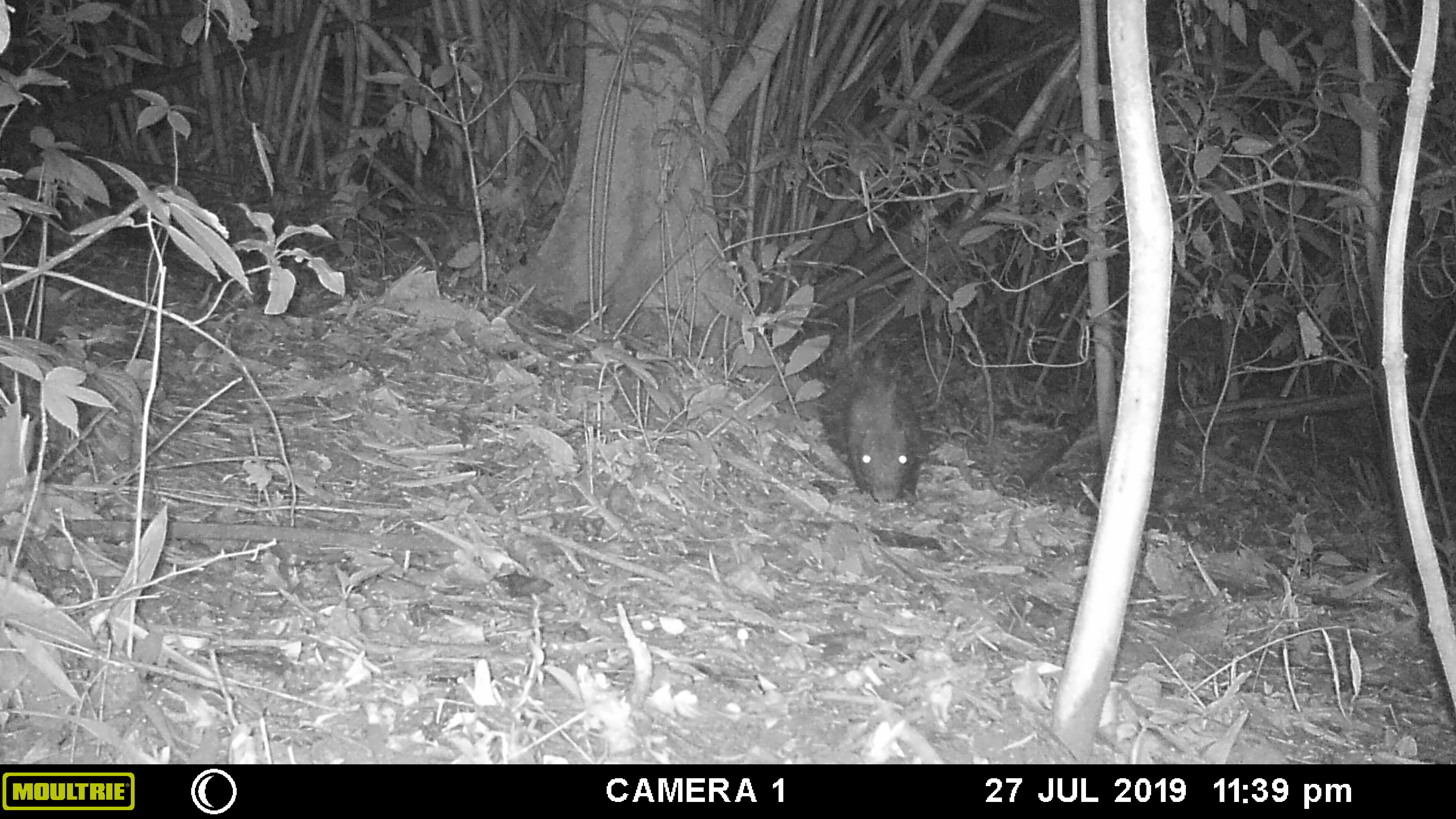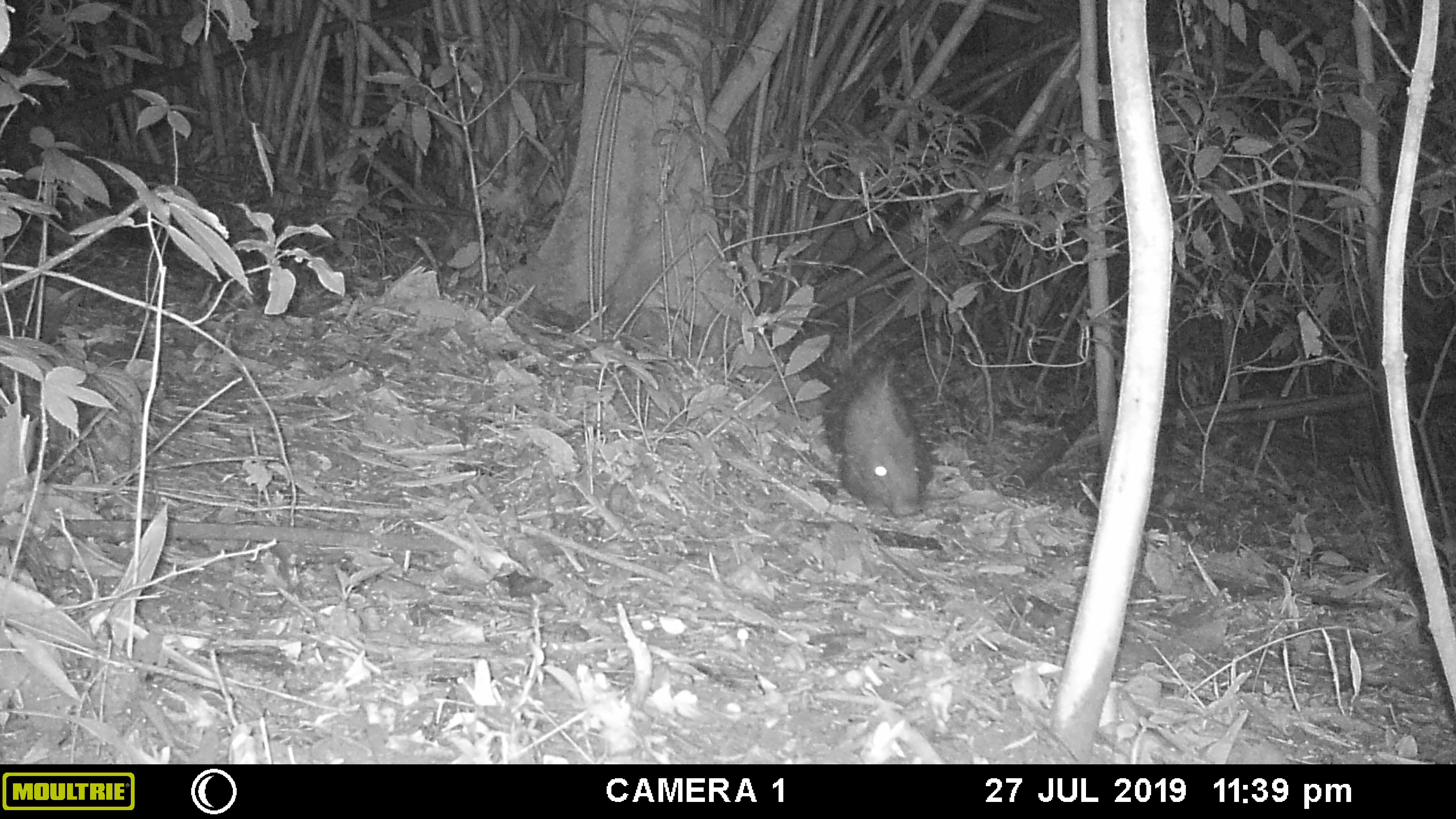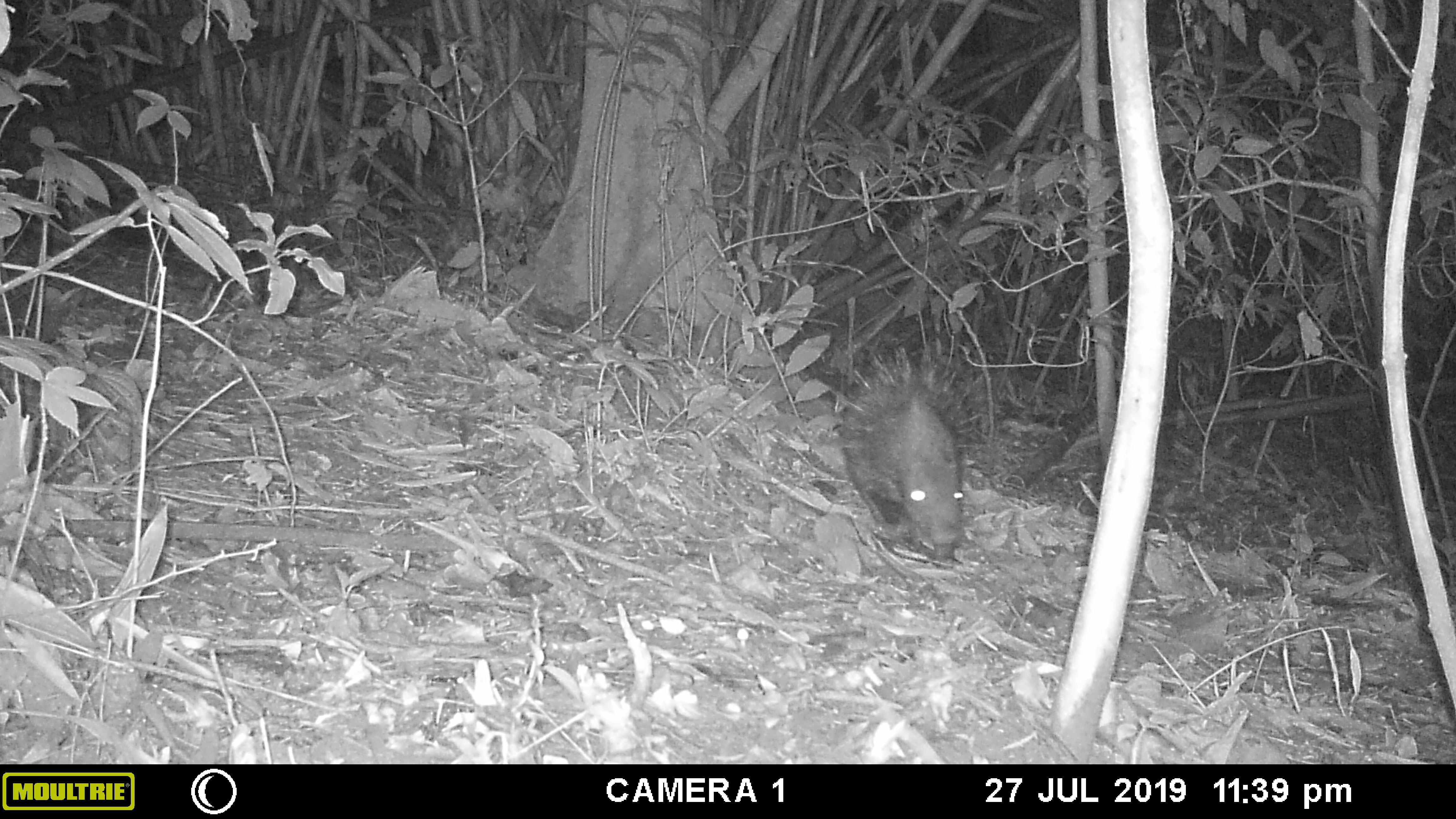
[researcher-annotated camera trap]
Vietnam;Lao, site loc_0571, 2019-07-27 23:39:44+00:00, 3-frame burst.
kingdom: Animalia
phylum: Chordata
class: Mammalia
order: Rodentia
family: Hystricidae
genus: Hystrix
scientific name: Hystrix brachyura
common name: malayan porcupine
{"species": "malayan porcupine (Hystrix brachyura)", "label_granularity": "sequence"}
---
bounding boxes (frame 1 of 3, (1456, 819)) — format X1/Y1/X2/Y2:
malayan porcupine: 817/338/944/505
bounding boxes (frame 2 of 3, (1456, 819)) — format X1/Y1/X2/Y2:
malayan porcupine: 819/351/937/517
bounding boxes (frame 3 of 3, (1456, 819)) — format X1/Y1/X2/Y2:
malayan porcupine: 837/342/979/562